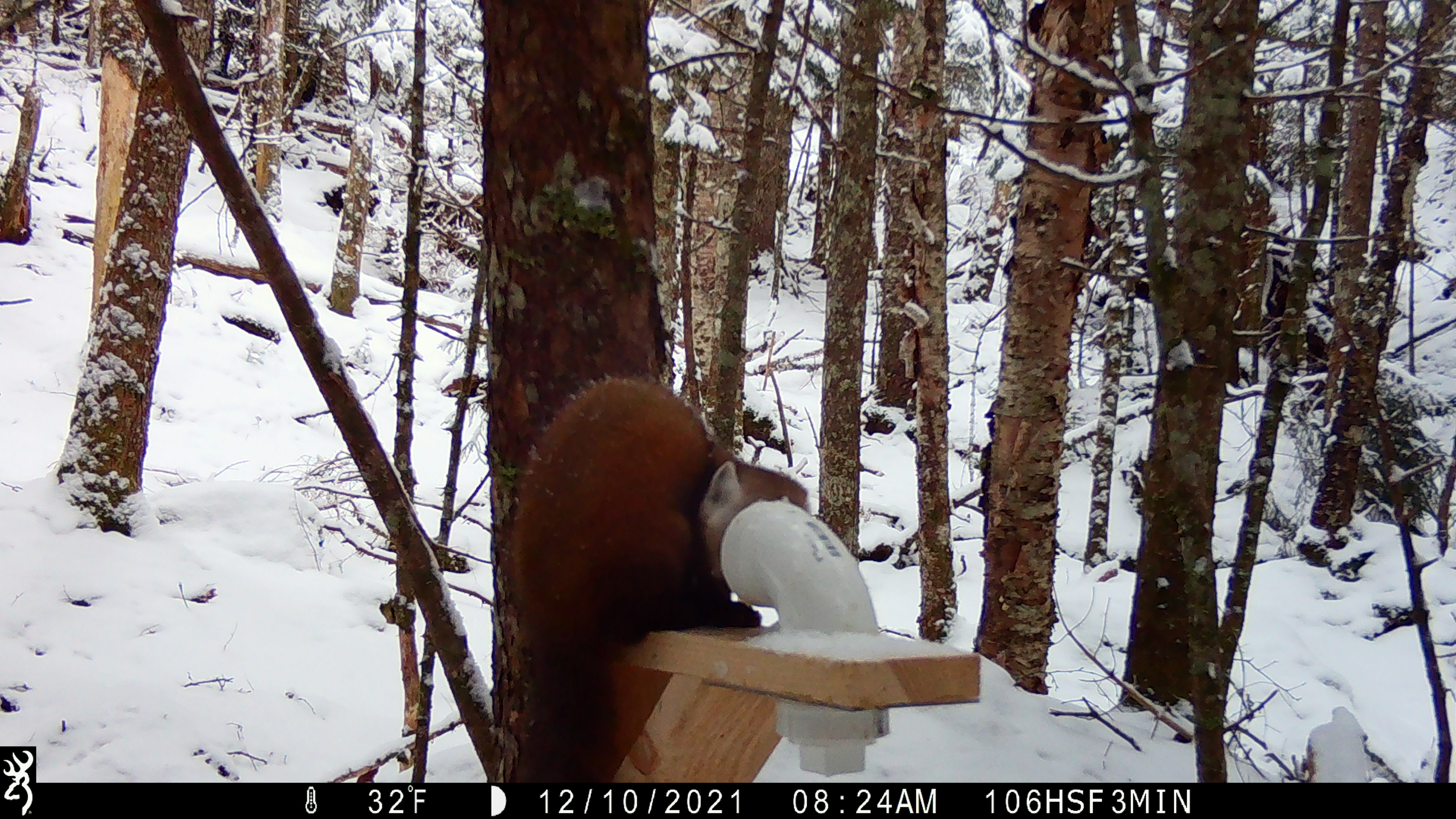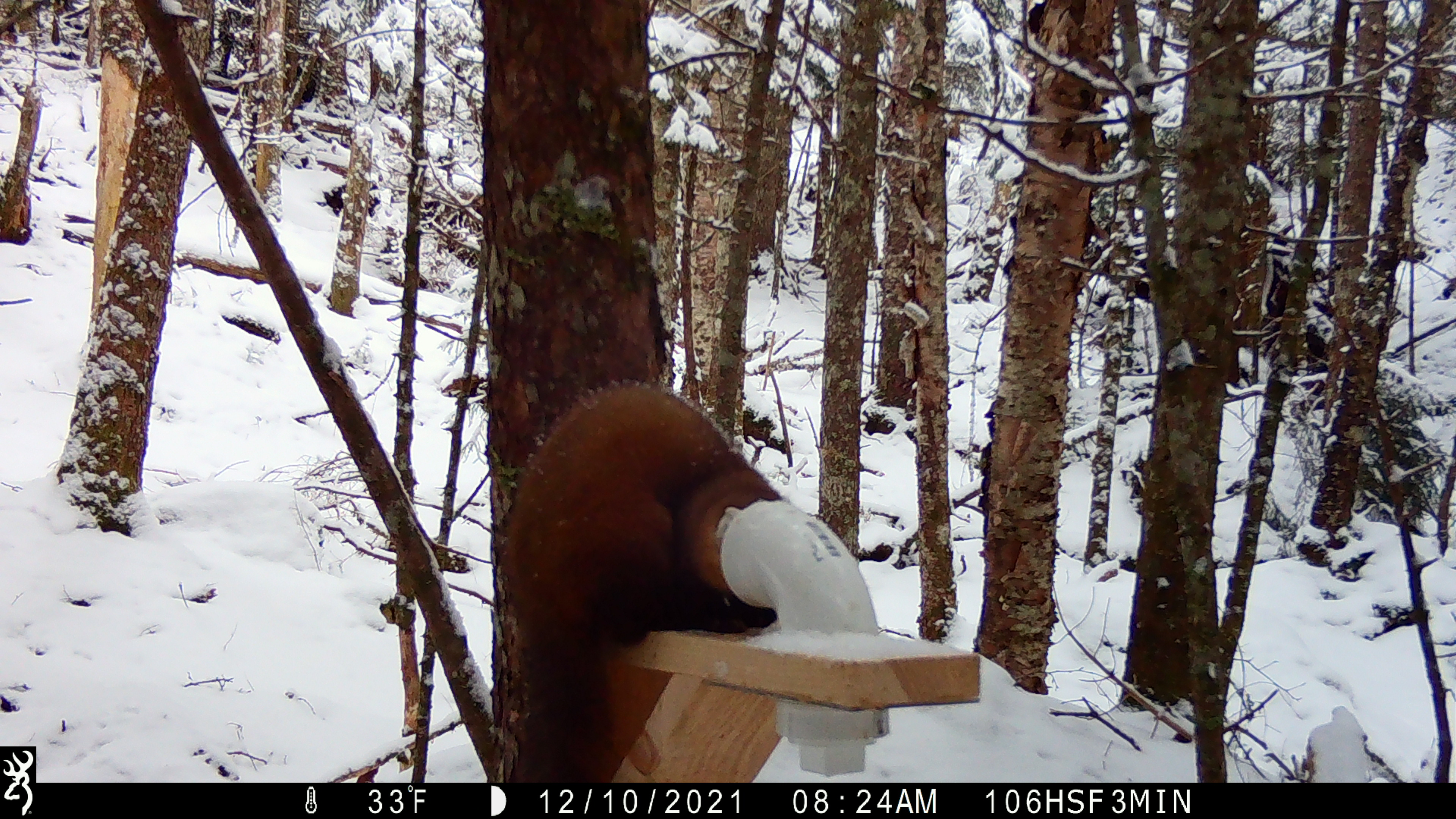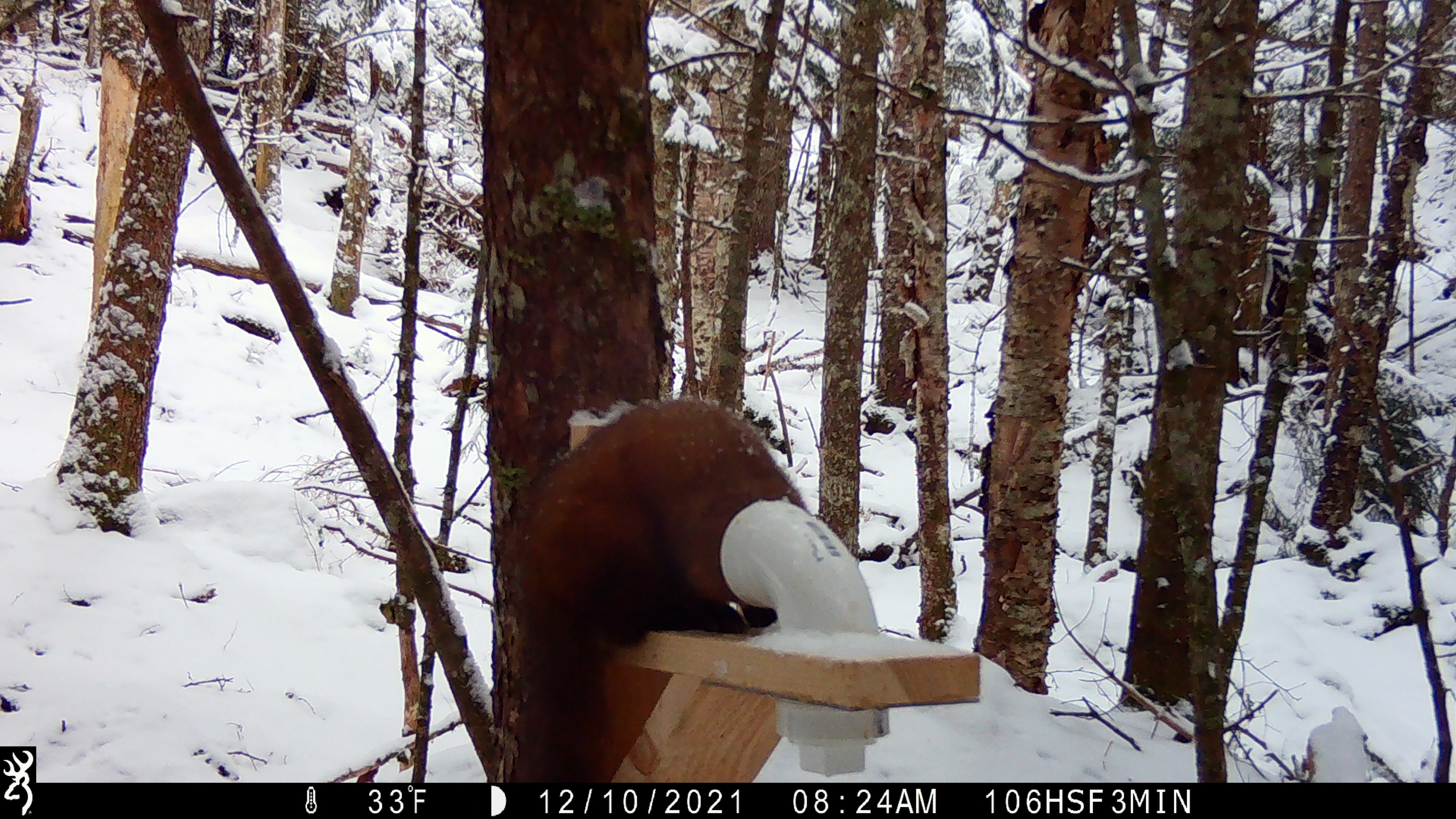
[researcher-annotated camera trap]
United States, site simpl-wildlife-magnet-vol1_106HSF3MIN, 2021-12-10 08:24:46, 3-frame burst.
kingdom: Animalia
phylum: Chordata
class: Mammalia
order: Carnivora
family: Mustelidae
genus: Martes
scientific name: Martes americana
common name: american marten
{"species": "american marten (Martes americana)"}